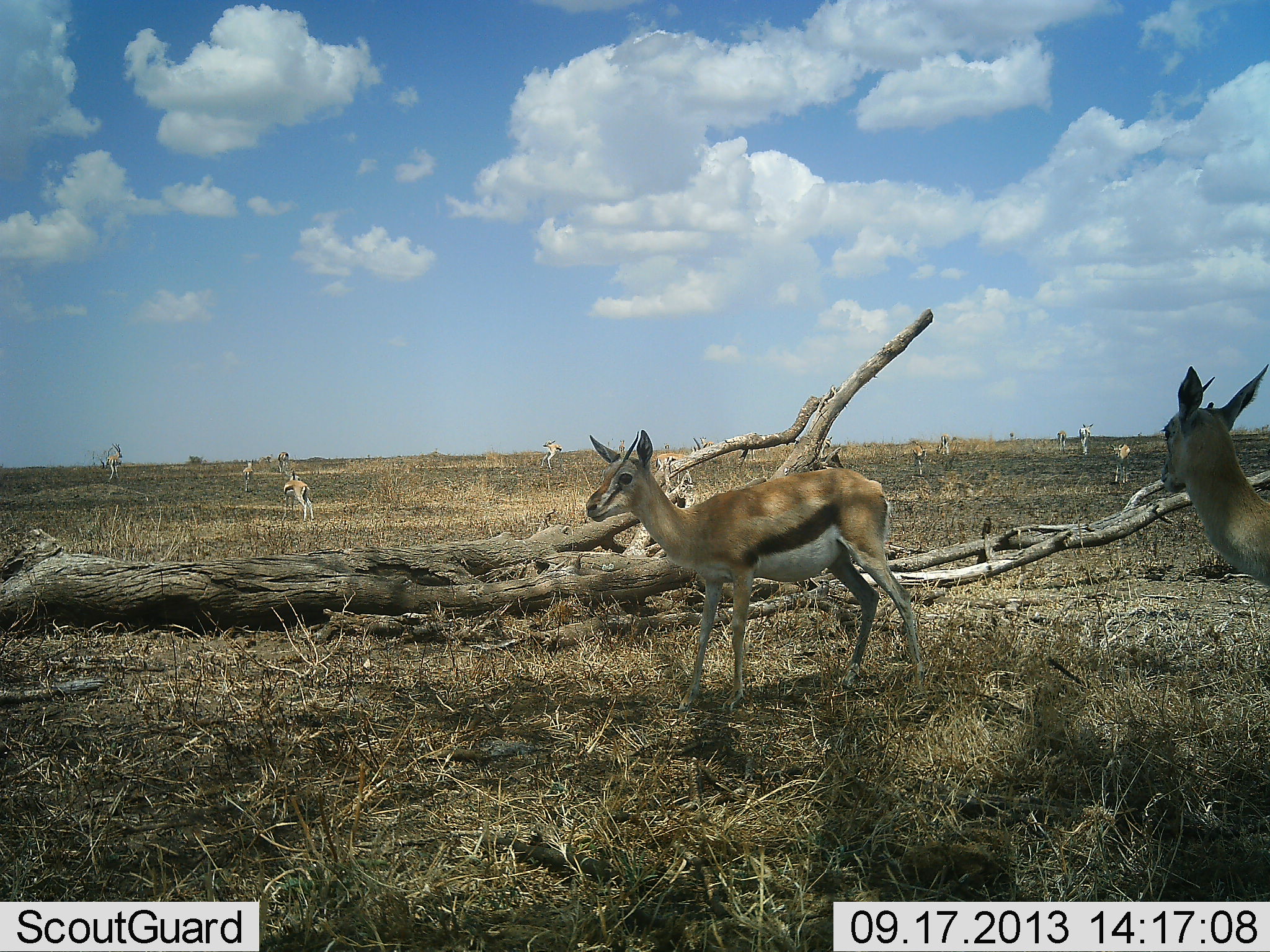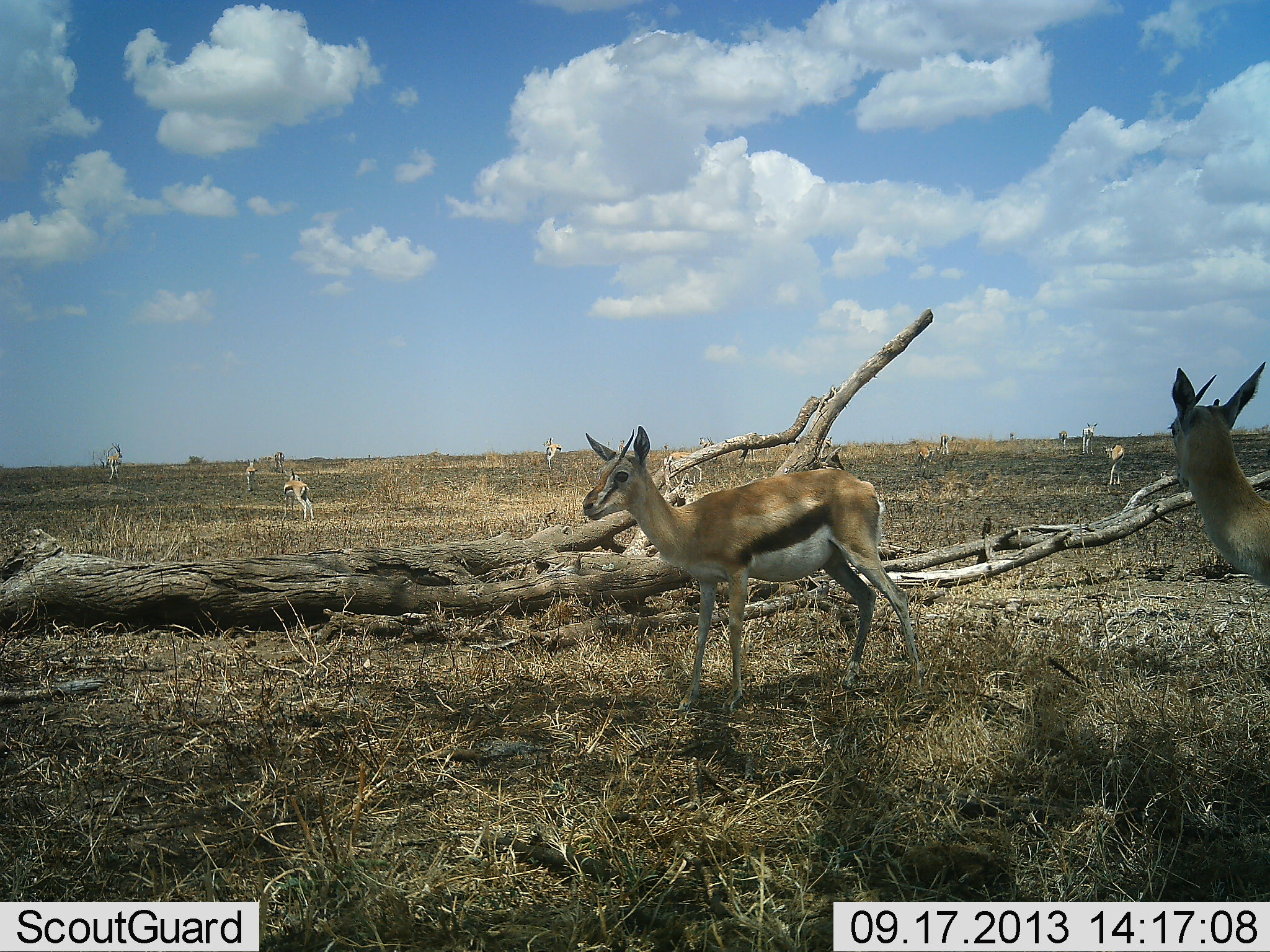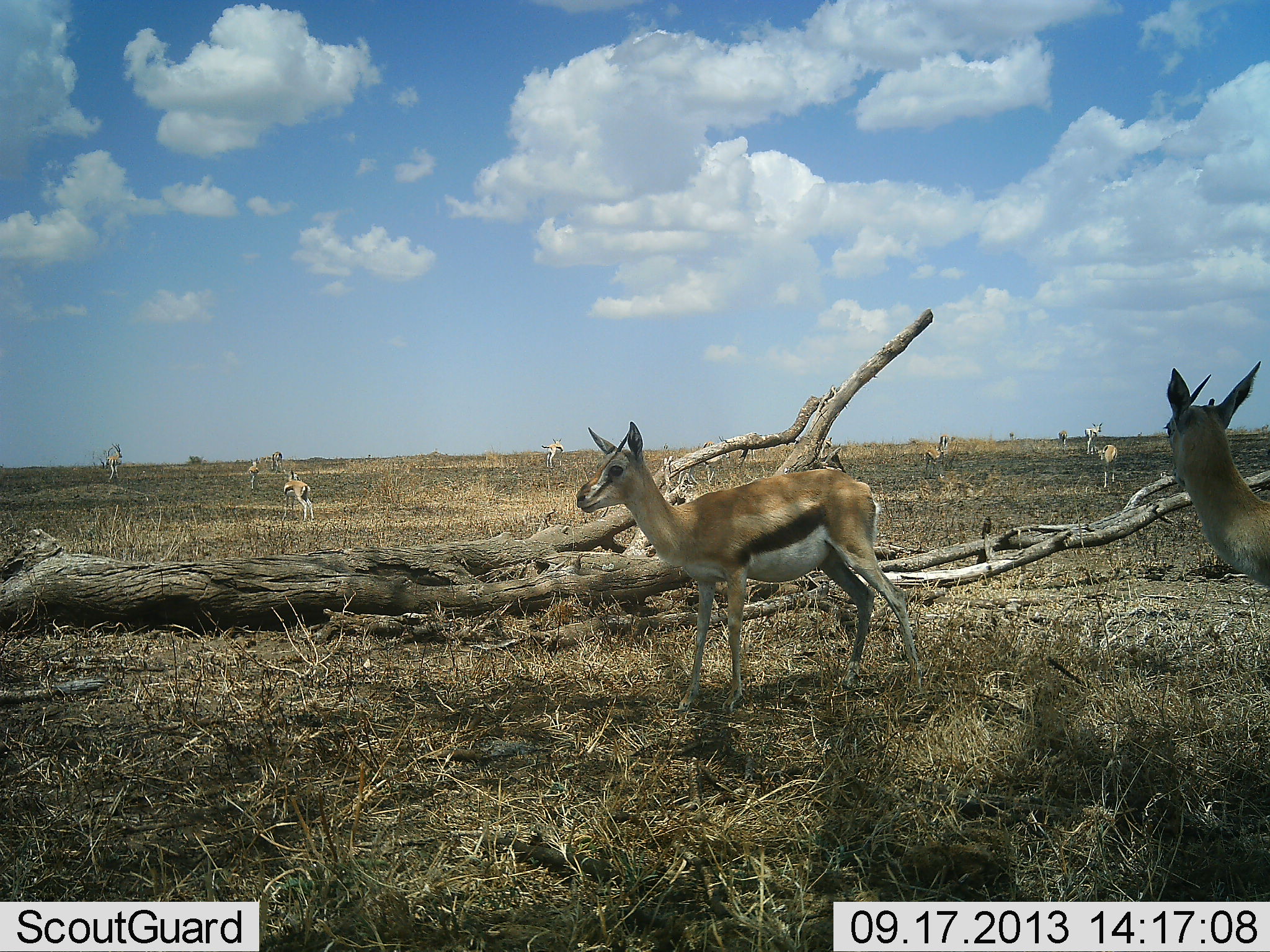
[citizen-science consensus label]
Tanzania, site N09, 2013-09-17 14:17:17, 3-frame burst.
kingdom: Animalia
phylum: Chordata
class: Mammalia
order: Artiodactyla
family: Bovidae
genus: Eudorcas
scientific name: Eudorcas thomsonii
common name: thomson's gazelle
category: gazellethomsons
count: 11-50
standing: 100%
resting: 0%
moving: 45%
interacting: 14%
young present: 5%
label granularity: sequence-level